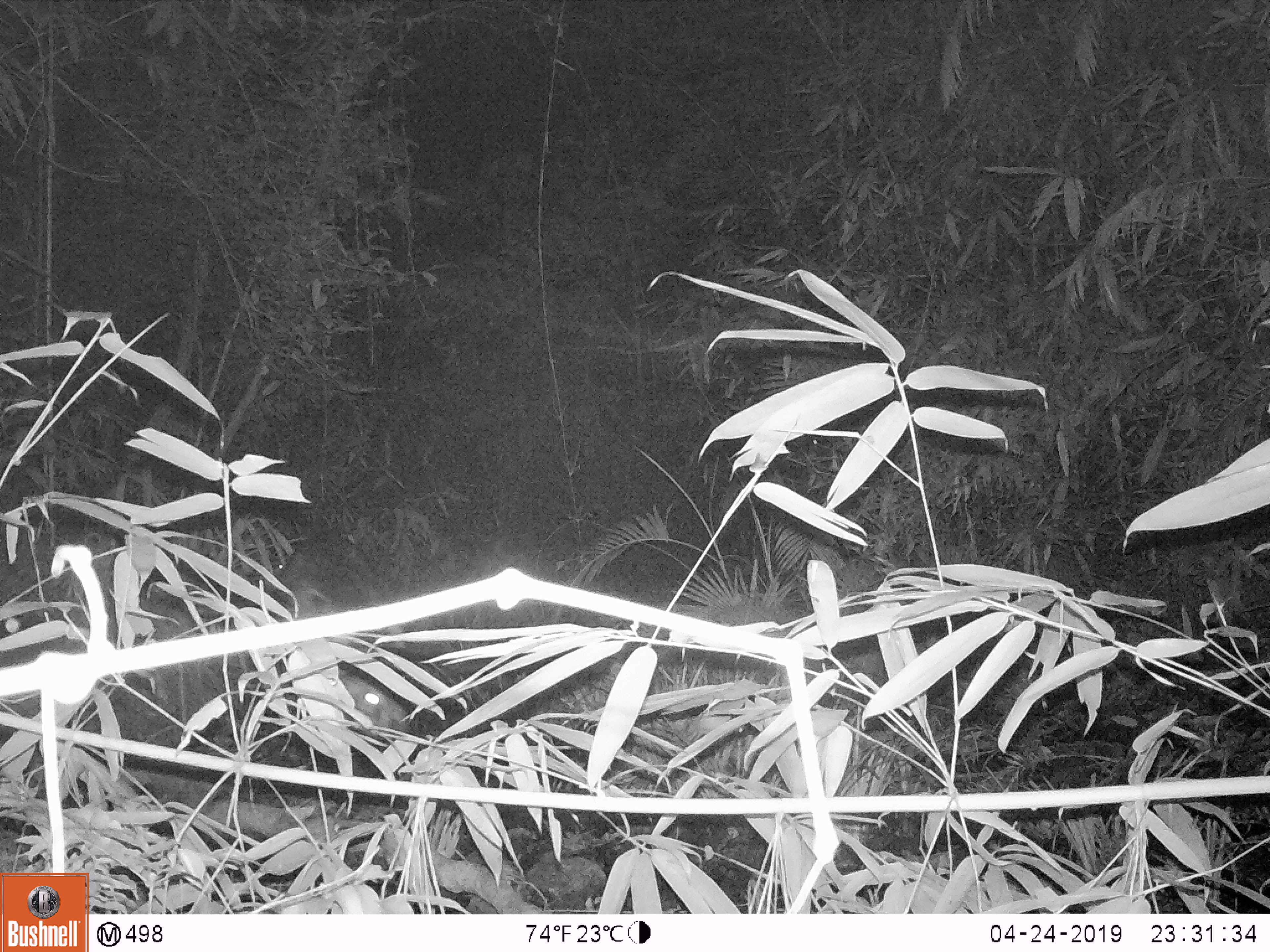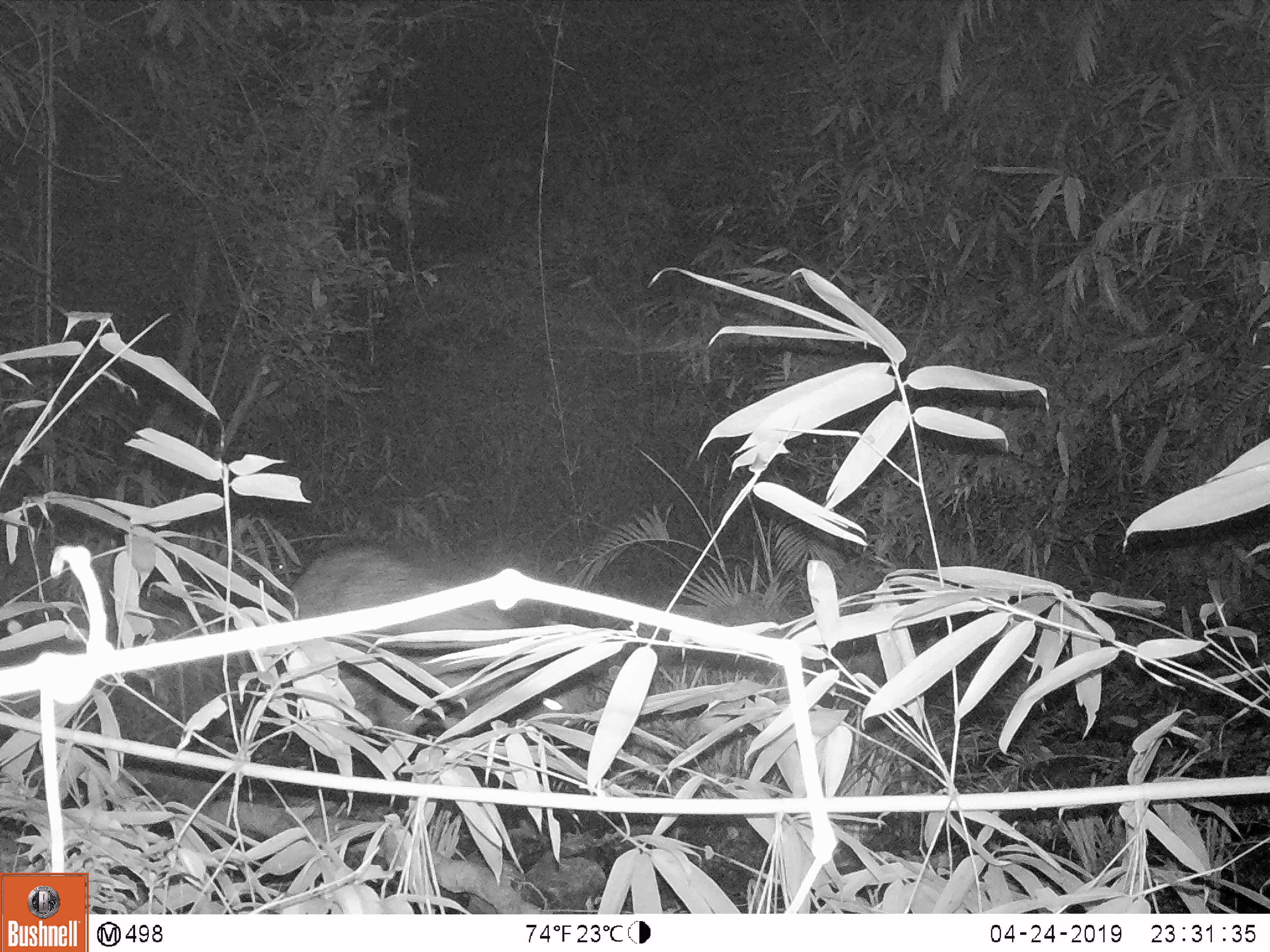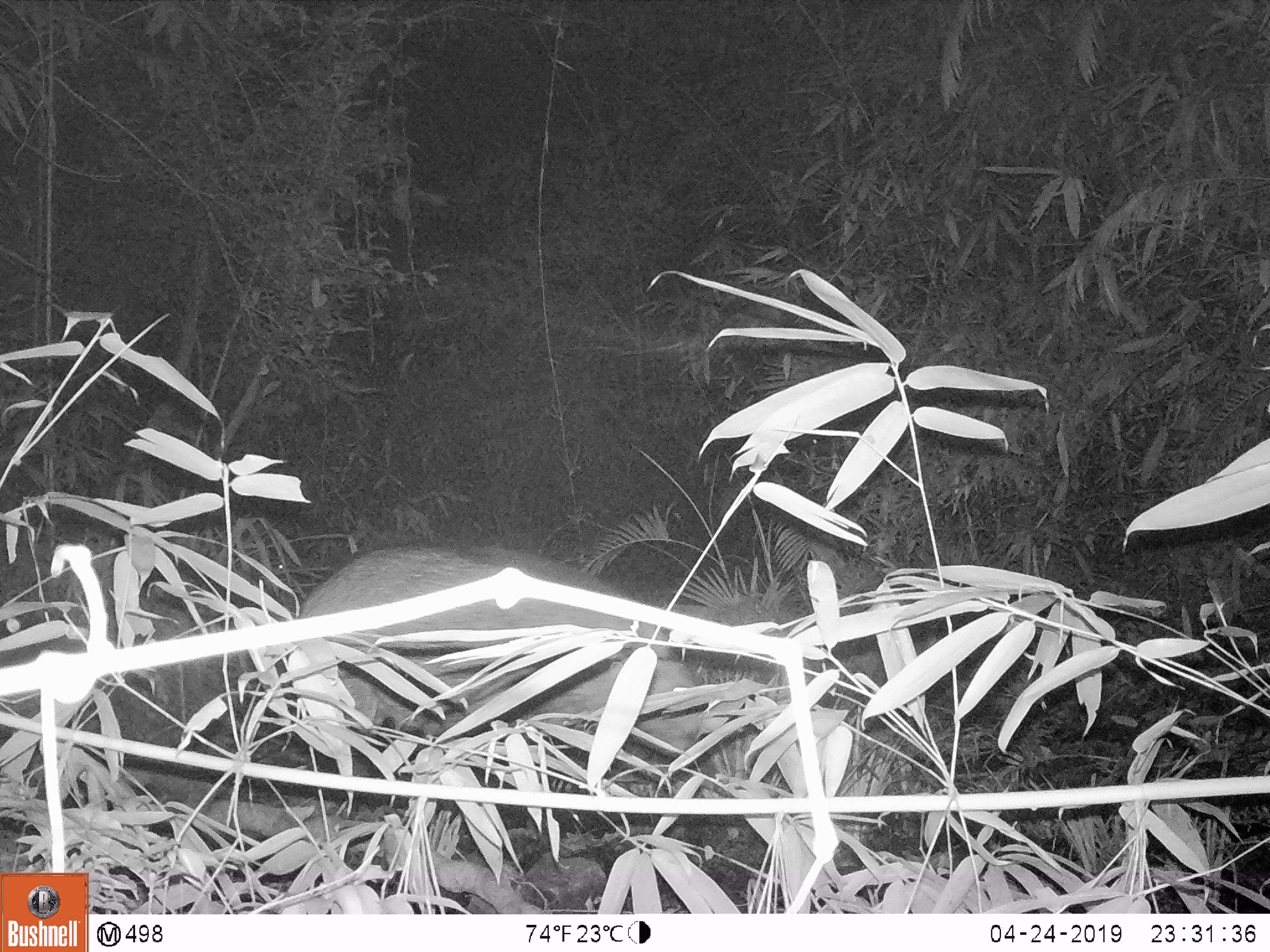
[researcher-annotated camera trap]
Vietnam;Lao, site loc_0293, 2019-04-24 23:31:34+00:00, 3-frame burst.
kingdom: Animalia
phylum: Chordata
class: Mammalia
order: Artiodactyla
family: Suidae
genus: Sus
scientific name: Sus scrofa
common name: eurasian wild pig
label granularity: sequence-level